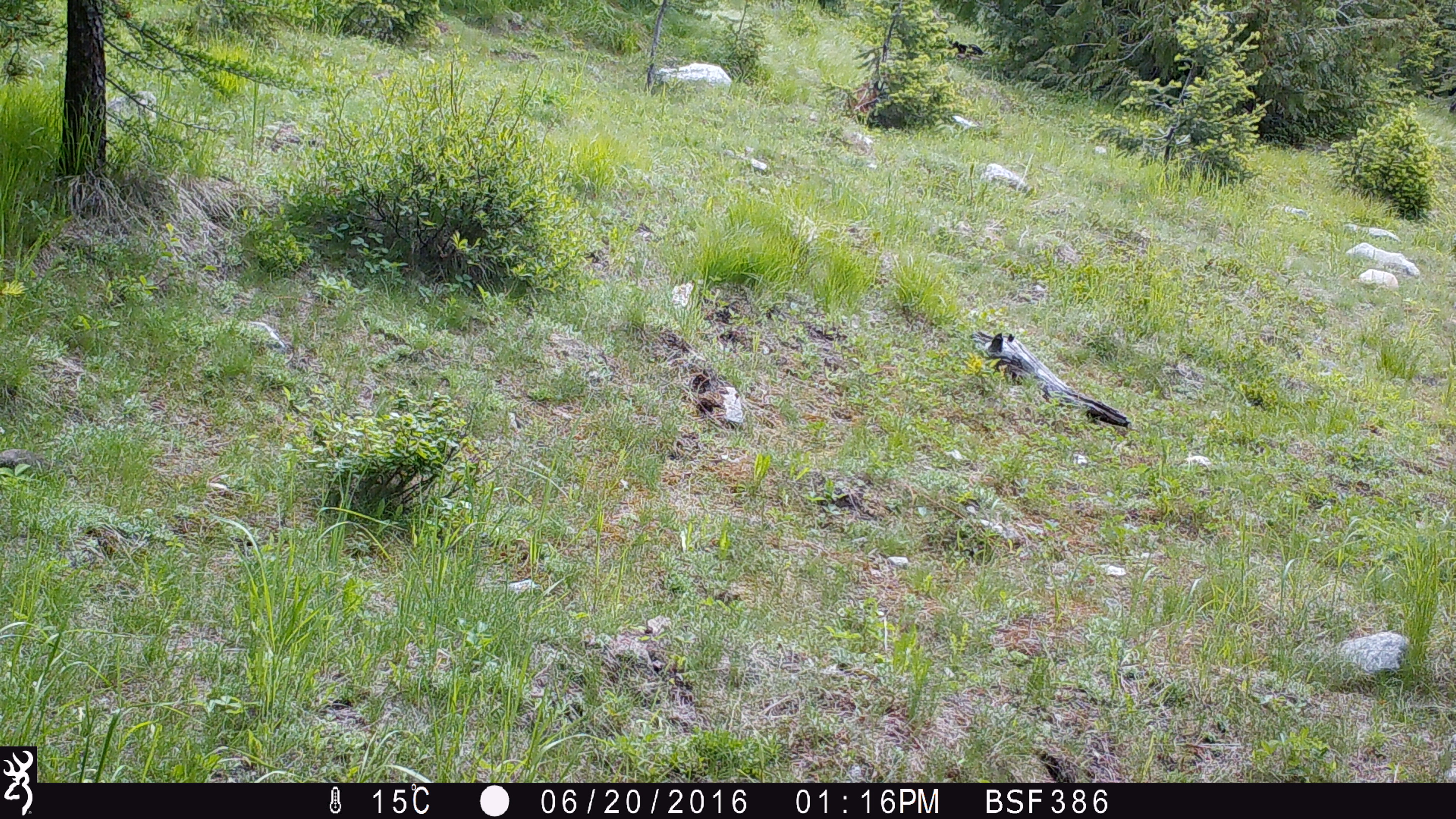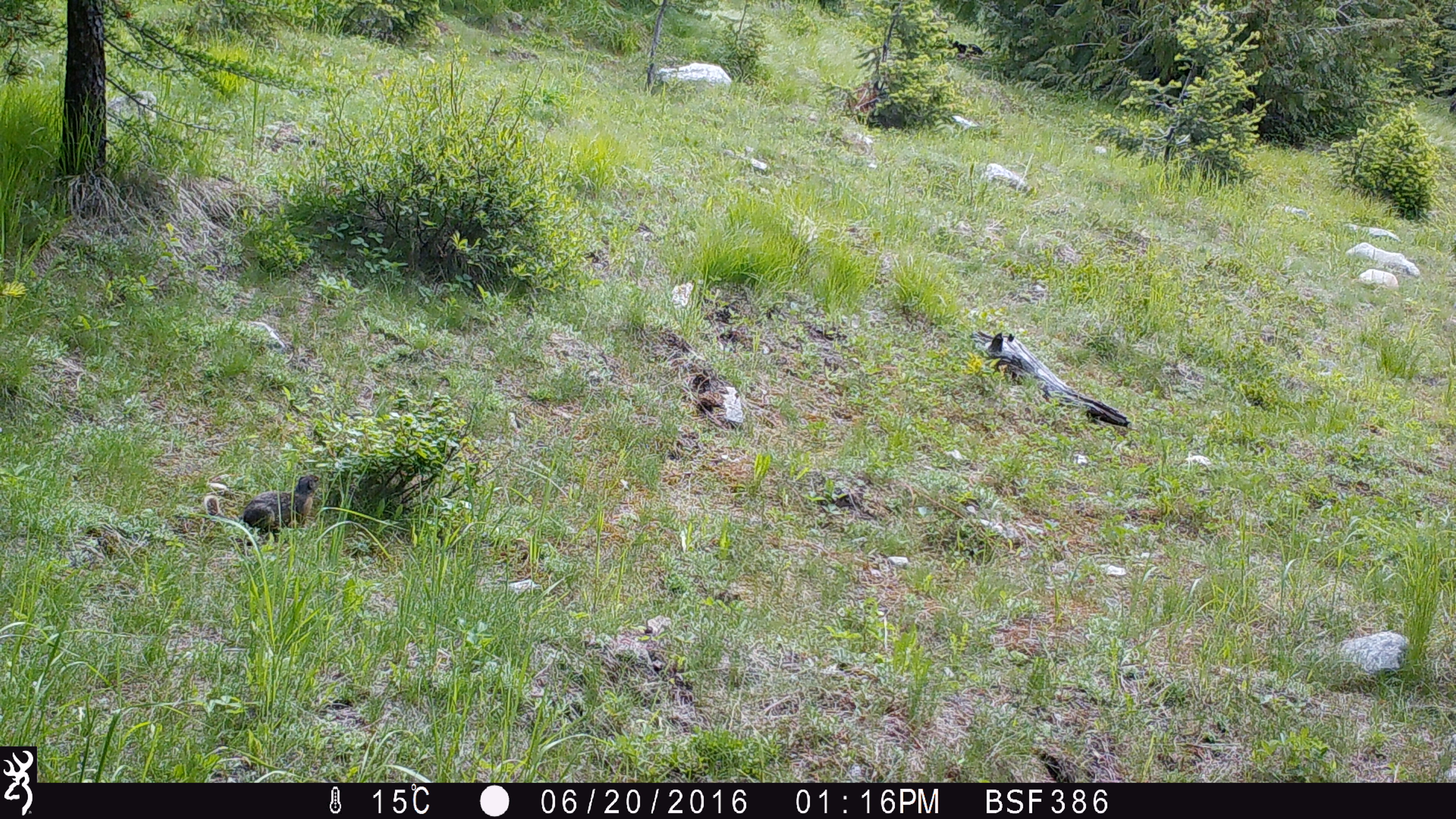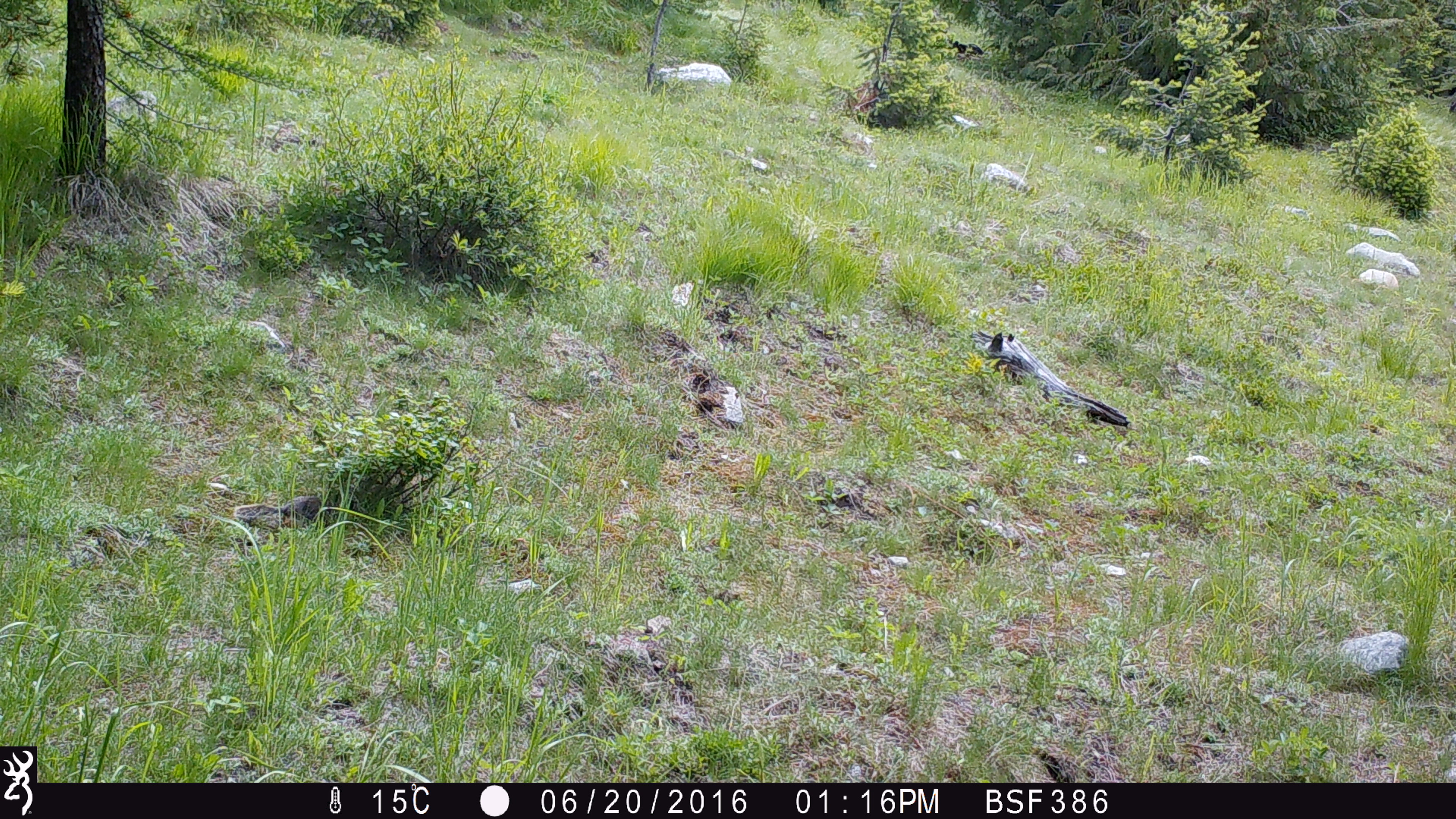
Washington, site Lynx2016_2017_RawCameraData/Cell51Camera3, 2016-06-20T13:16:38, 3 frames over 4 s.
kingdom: Animalia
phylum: Chordata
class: Mammalia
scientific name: Mammalia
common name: small mammal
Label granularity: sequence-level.